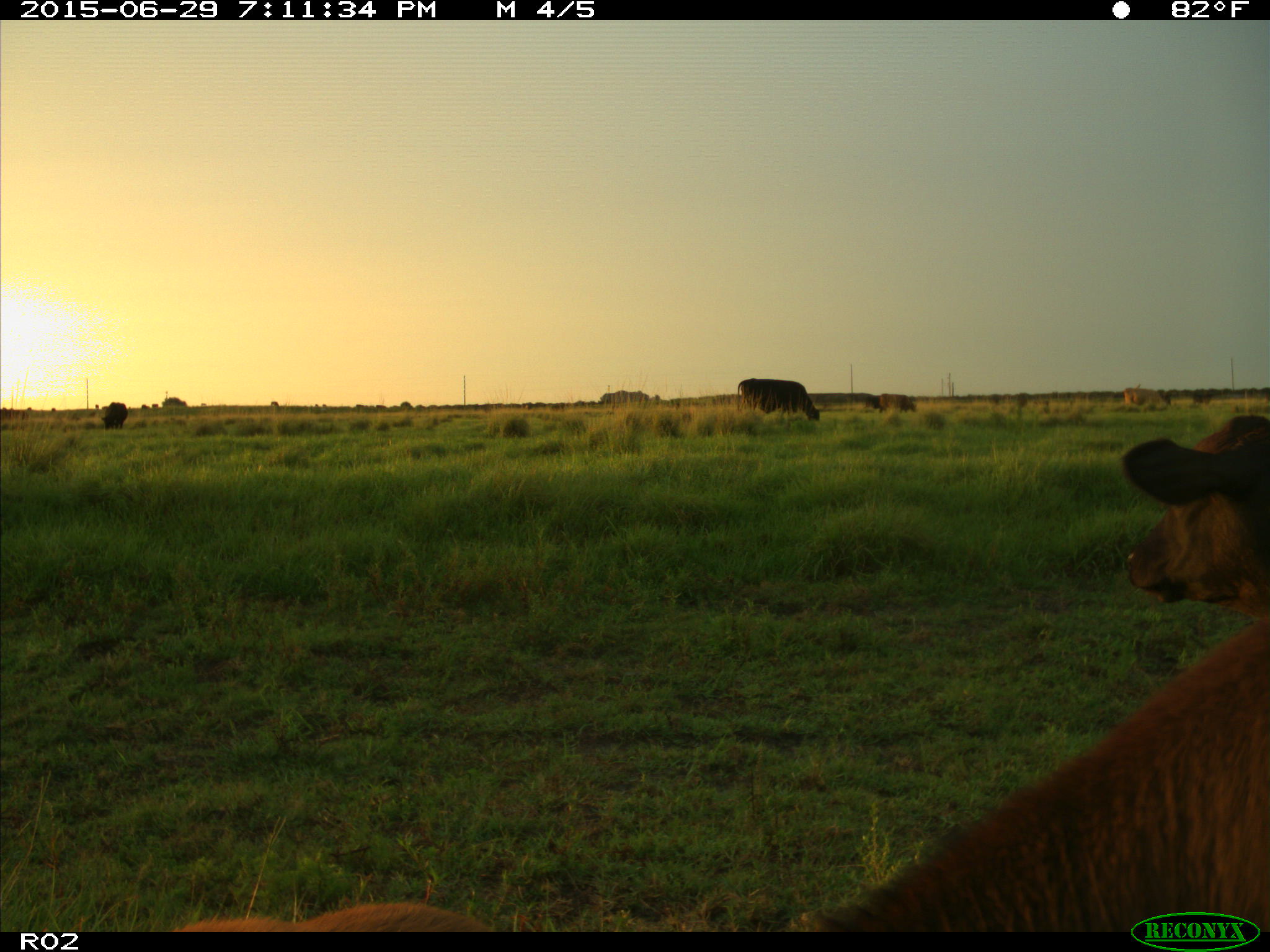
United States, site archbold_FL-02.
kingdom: Animalia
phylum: Chordata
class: Mammalia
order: Artiodactyla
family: Bovidae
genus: Bos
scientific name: Bos taurus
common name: domestic cow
Bos taurus (domestic cow).